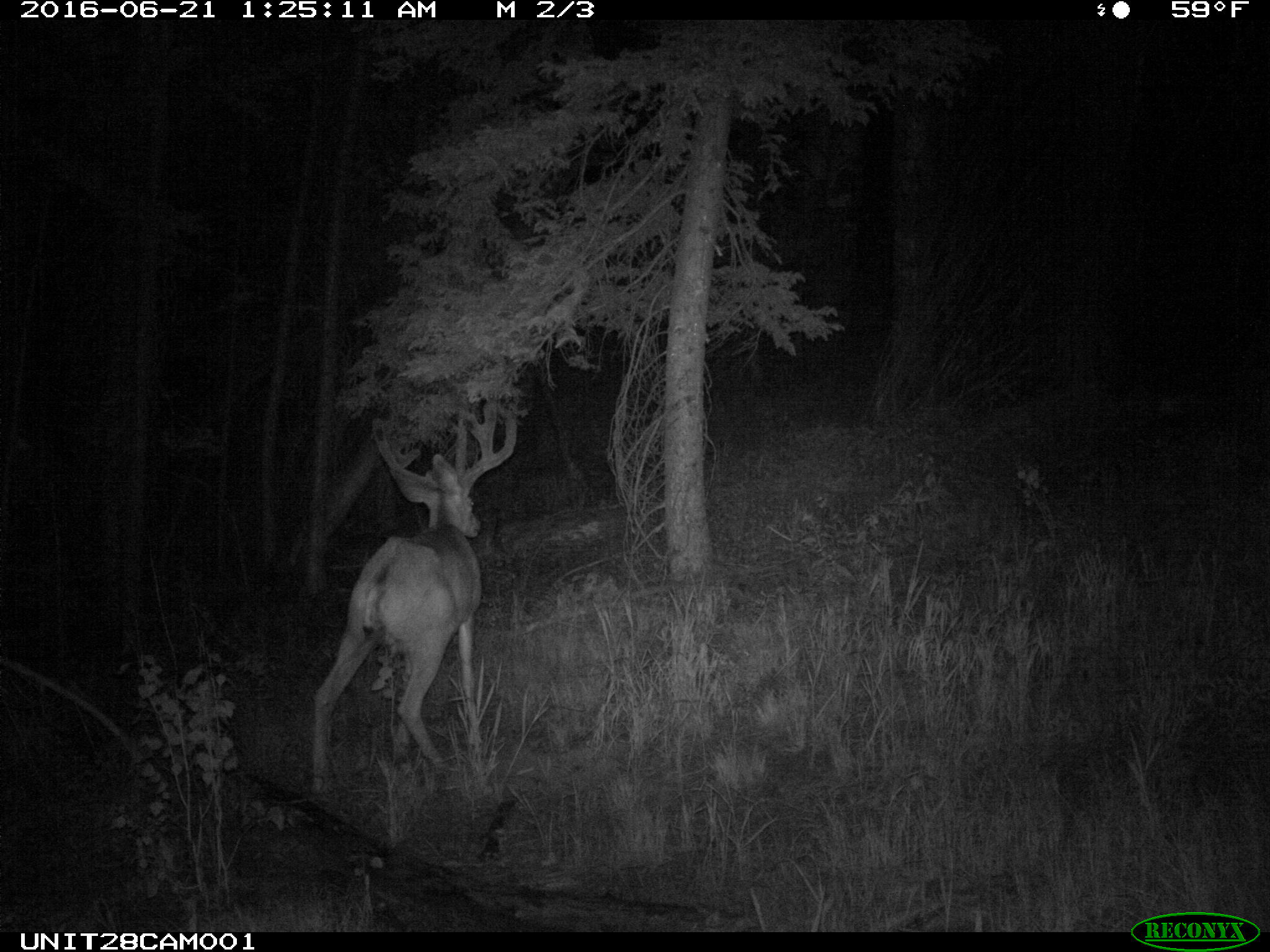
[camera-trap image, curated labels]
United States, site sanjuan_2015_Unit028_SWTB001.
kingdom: Animalia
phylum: Chordata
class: Mammalia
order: Artiodactyla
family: Cervidae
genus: Odocoileus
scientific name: Odocoileus hemionus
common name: mule deer